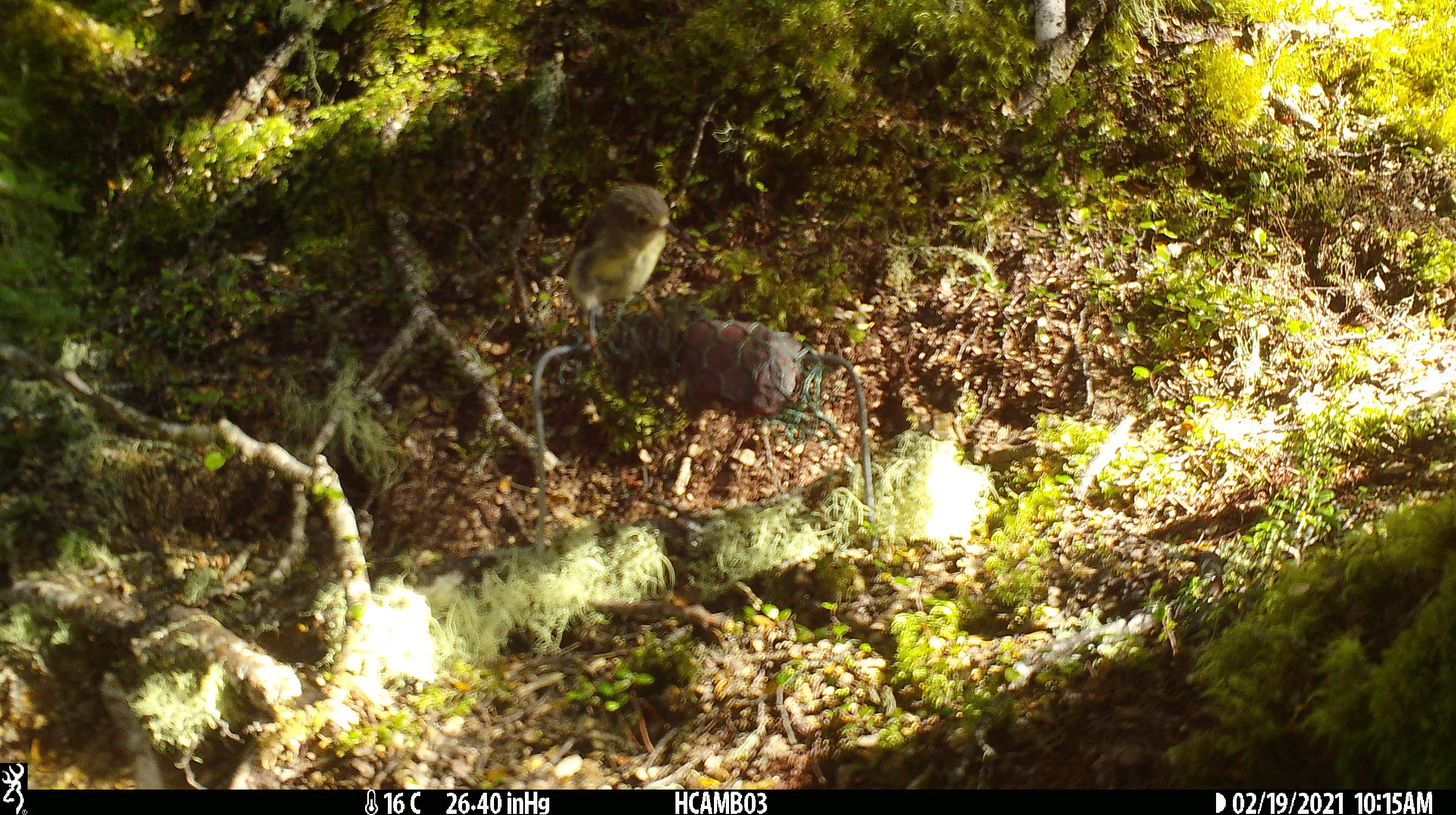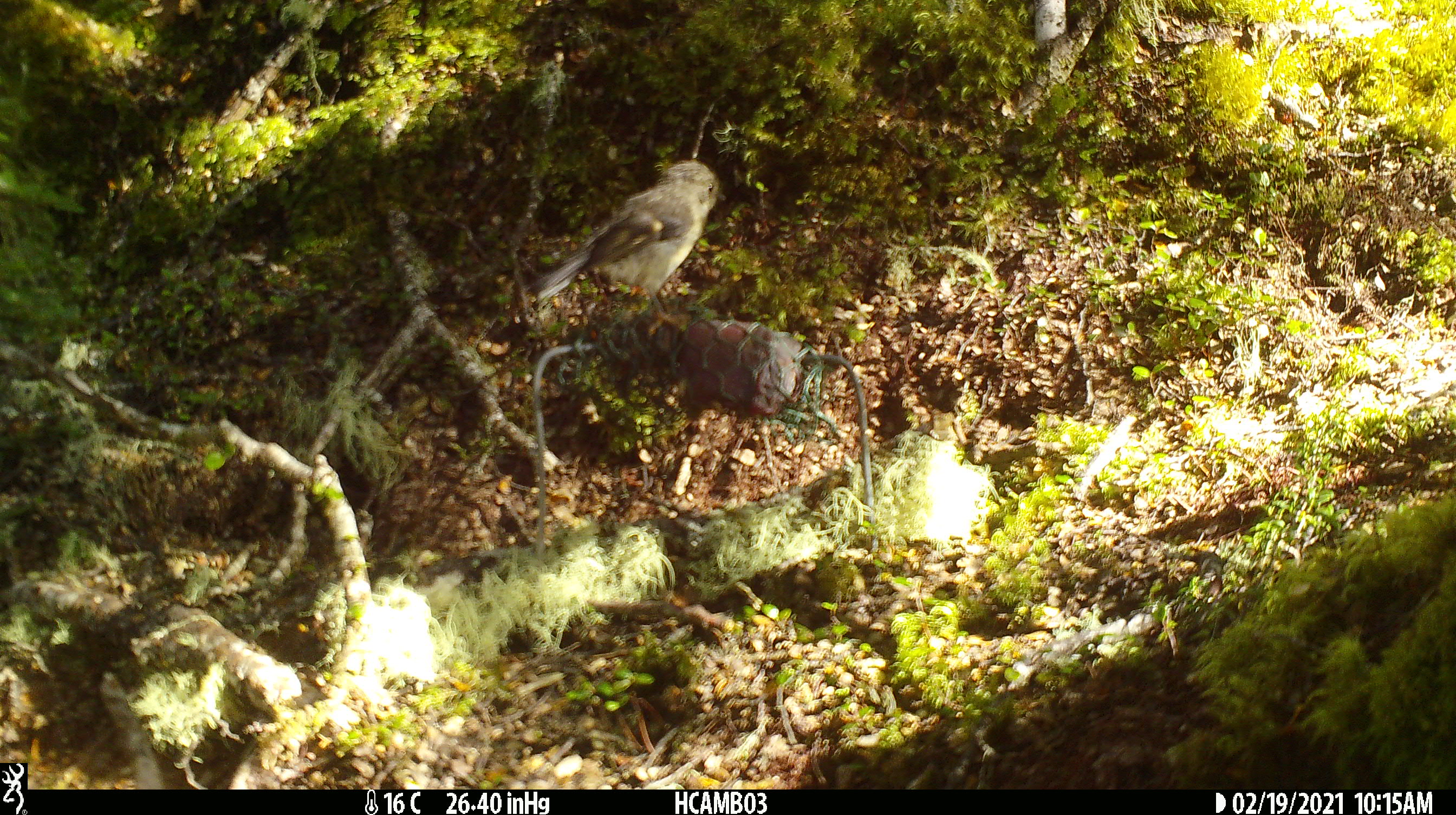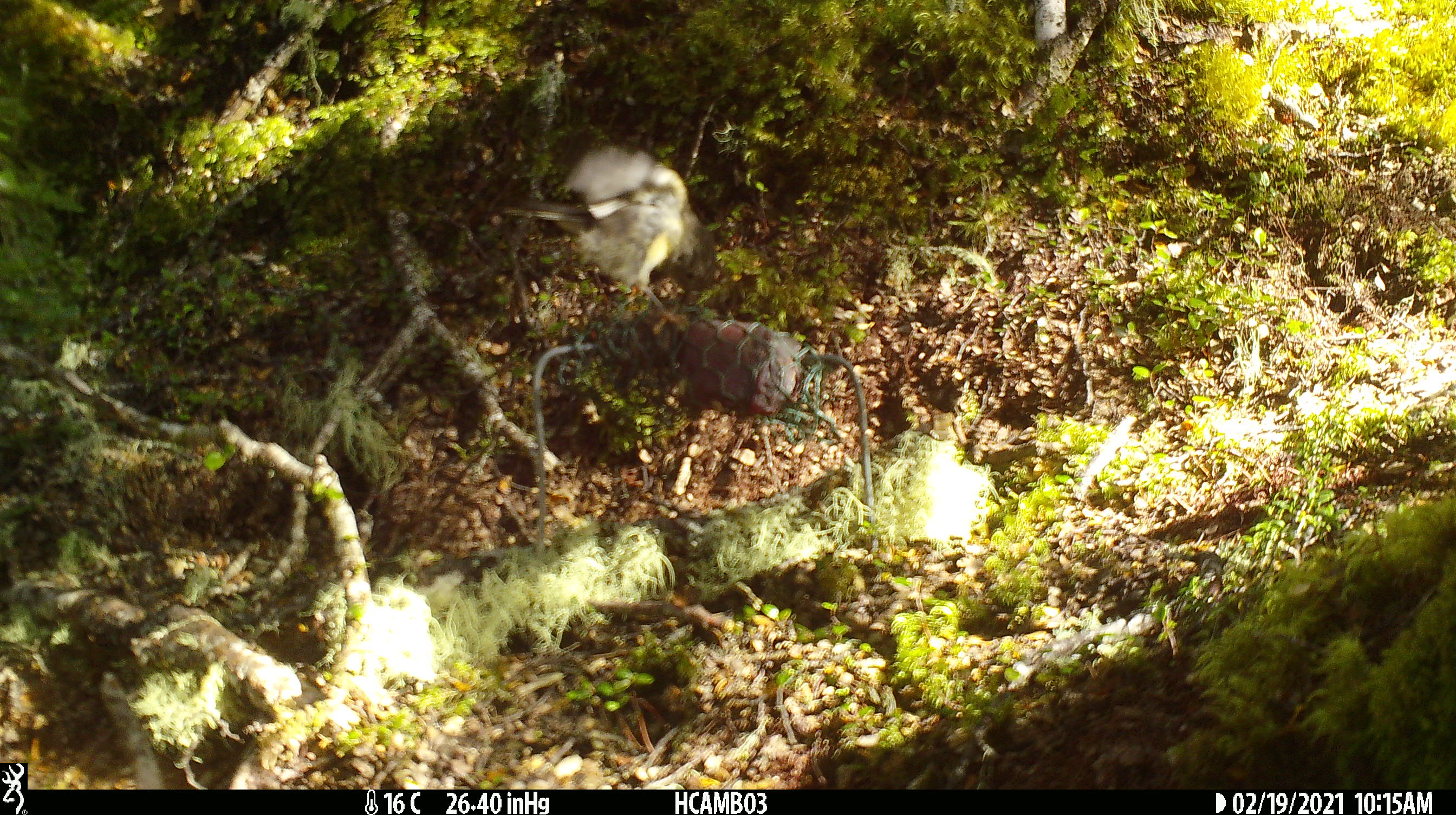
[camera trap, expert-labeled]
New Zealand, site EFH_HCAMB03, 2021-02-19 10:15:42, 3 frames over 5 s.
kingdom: Animalia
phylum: Chordata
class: Aves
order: Passeriformes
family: Petroicidae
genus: Petroica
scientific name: Petroica macrocephala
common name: tomtit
Tomtit (Petroica macrocephala).